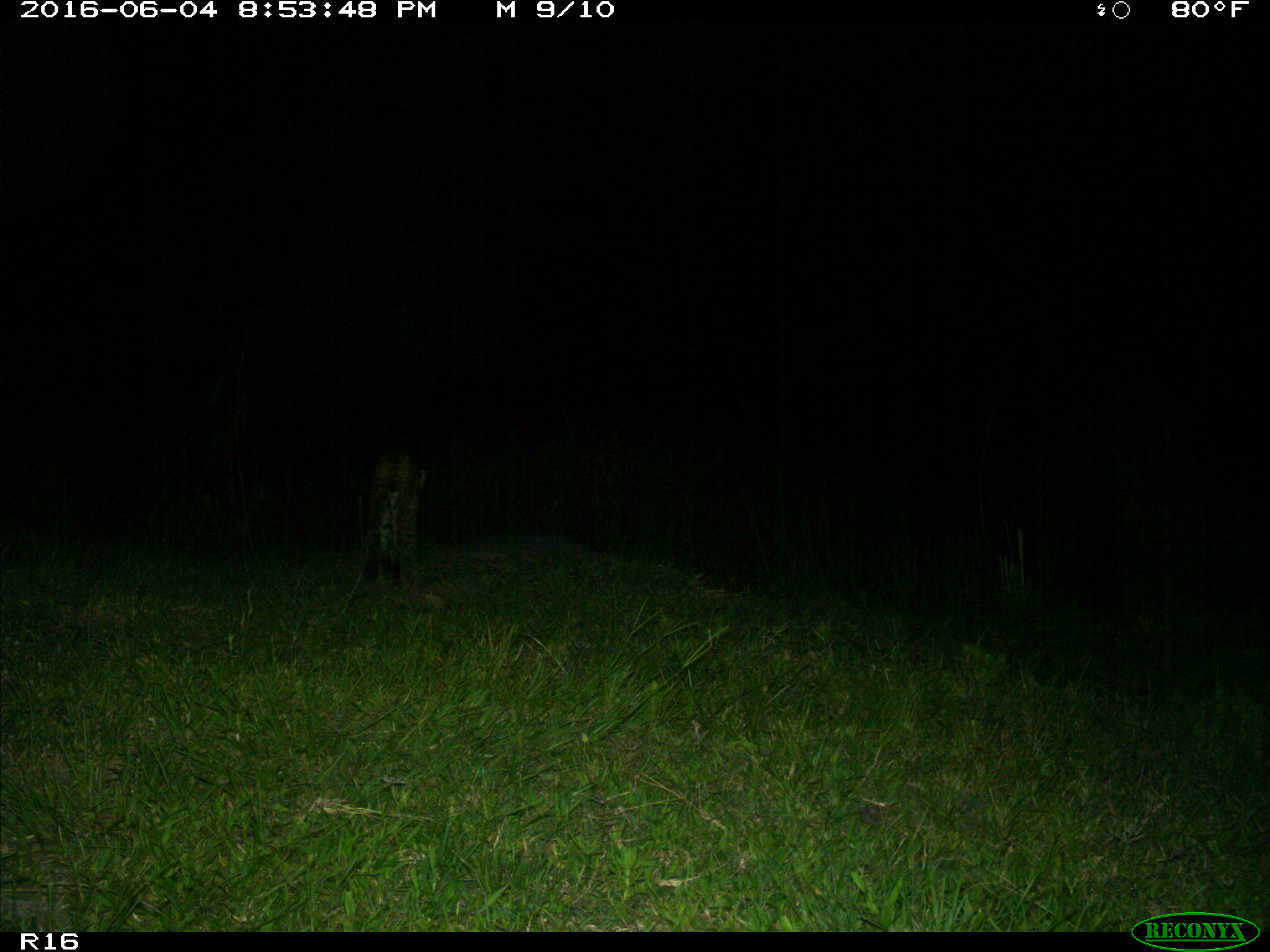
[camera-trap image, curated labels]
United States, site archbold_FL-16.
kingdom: Animalia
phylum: Chordata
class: Mammalia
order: Carnivora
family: Felidae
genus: Lynx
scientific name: Lynx rufus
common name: bobcat